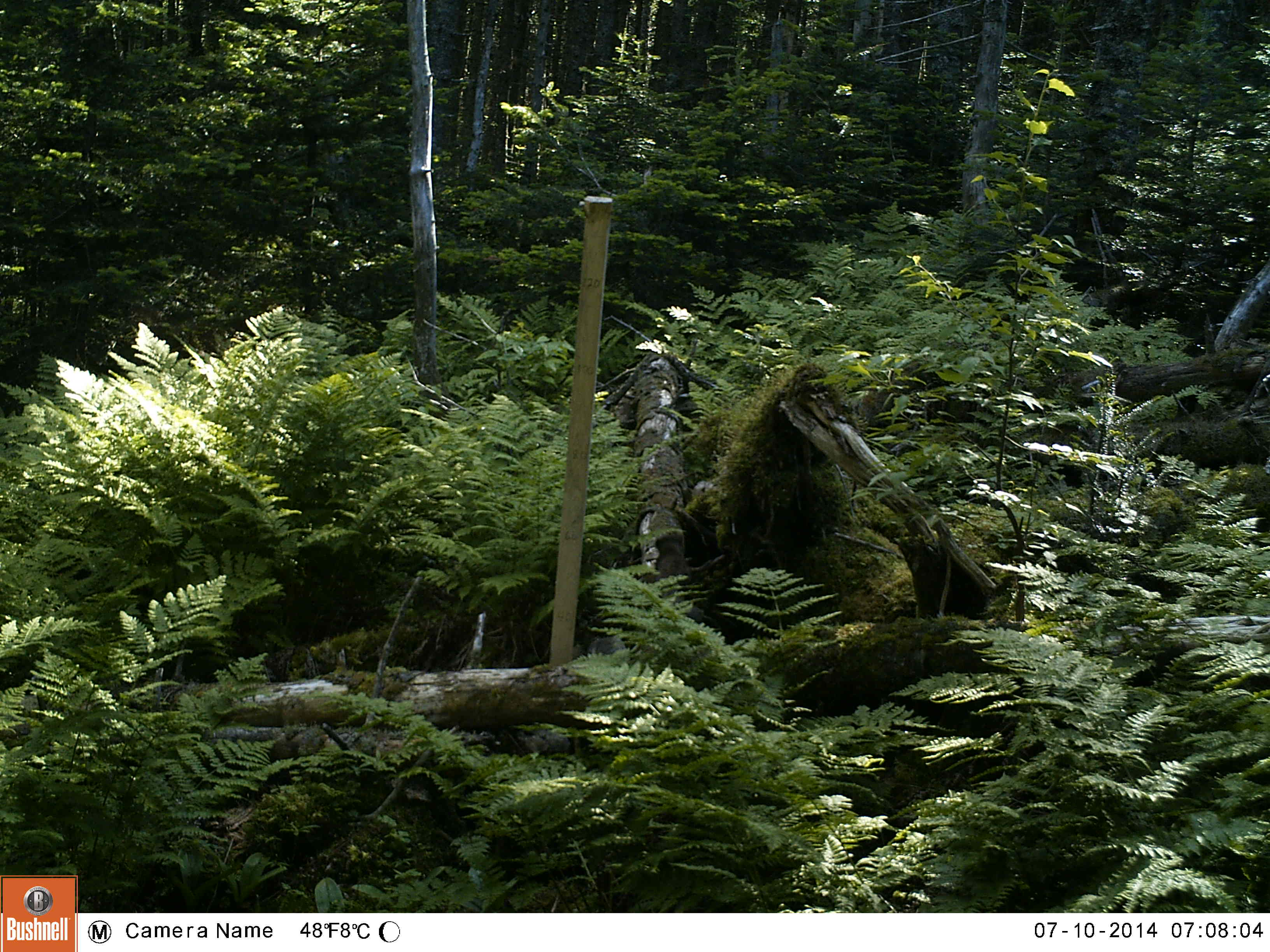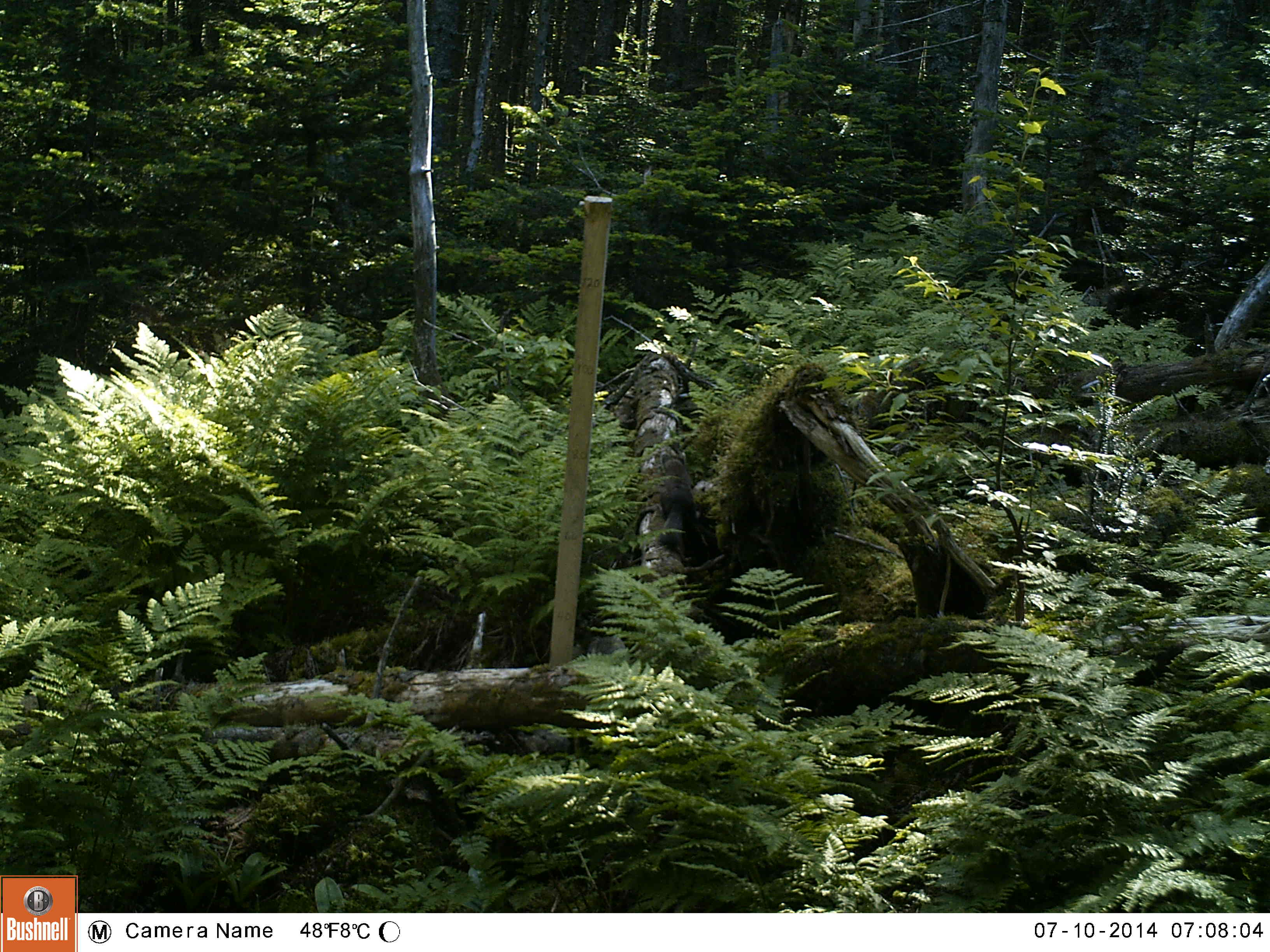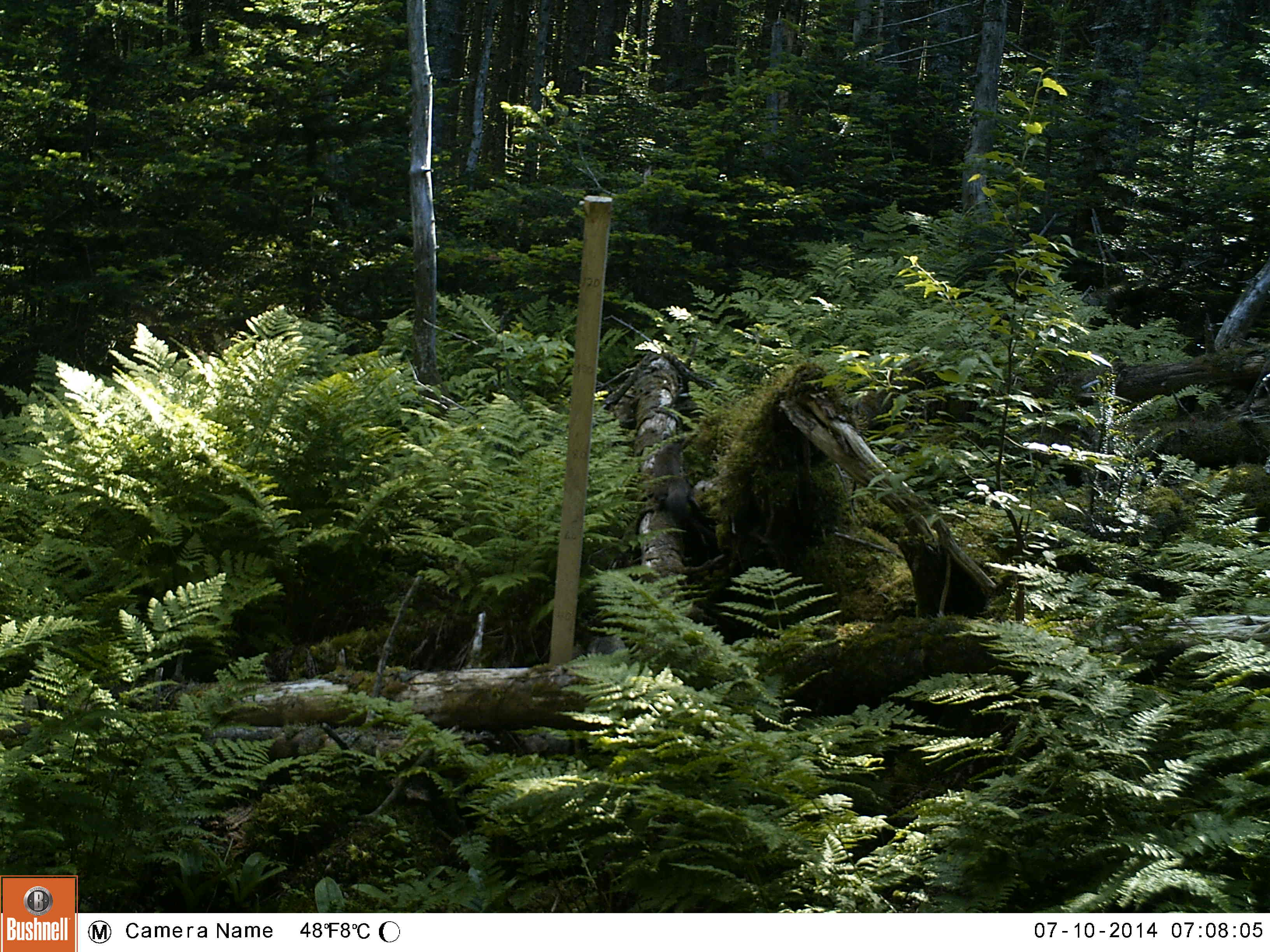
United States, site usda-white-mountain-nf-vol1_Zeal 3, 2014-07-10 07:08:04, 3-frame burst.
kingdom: Animalia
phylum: Chordata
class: Mammalia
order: Carnivora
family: Mustelidae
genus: Martes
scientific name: Martes americana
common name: american marten